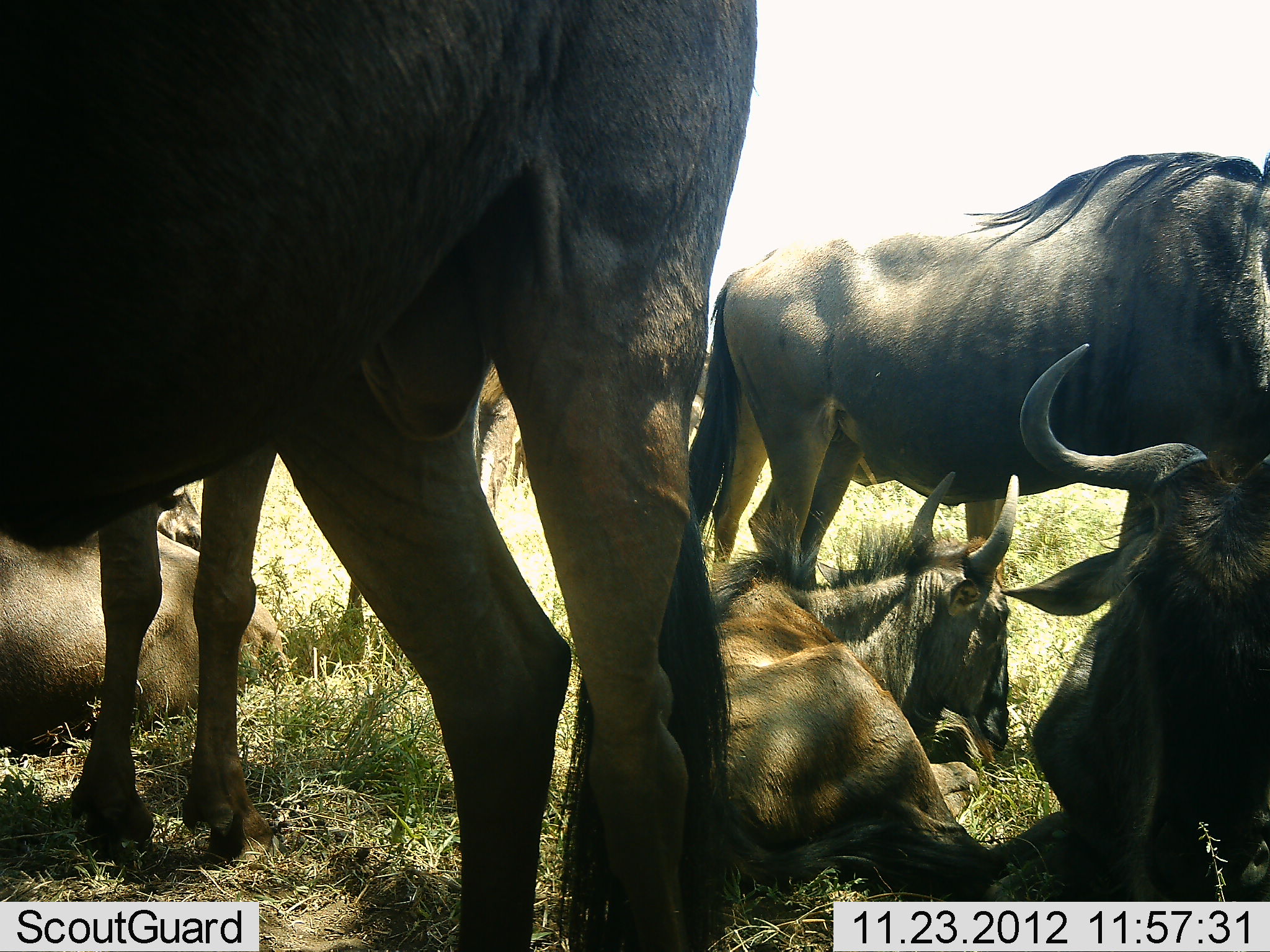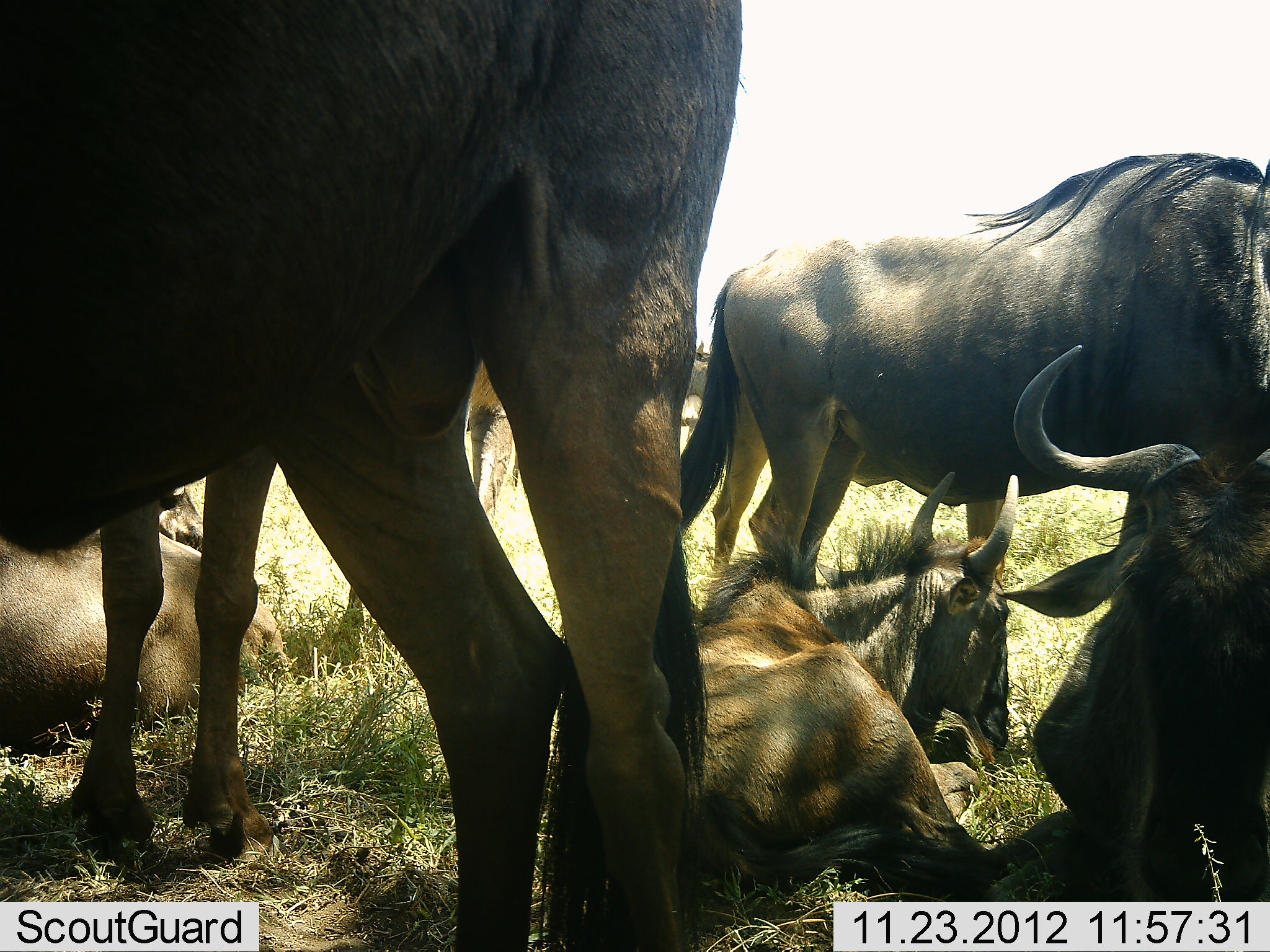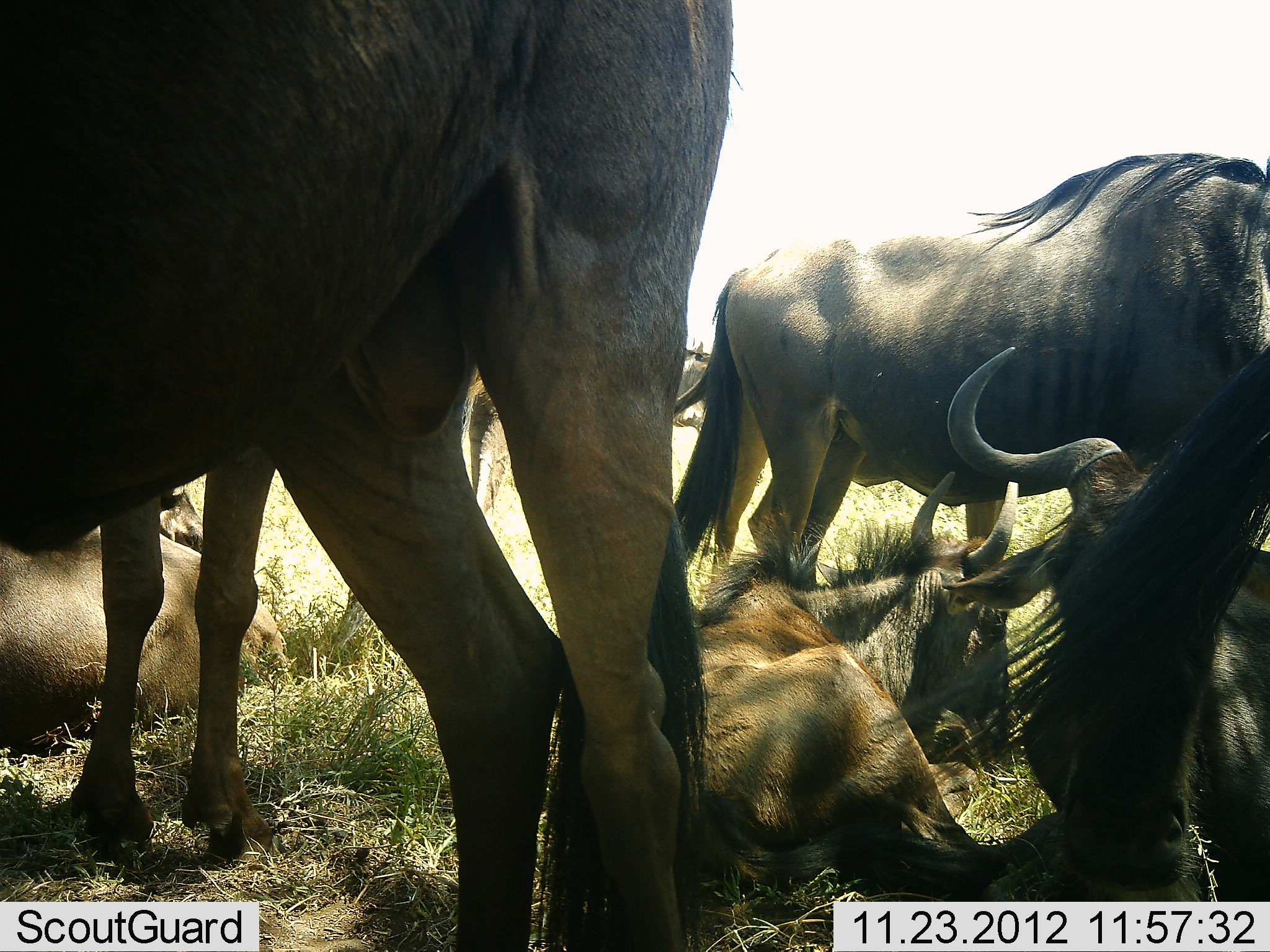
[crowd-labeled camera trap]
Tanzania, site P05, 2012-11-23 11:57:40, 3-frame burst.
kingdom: Animalia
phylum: Chordata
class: Mammalia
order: Artiodactyla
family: Bovidae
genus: Connochaetes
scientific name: Connochaetes taurinus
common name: blue wildebeest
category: wildebeest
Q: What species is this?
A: Wildebeest (blue wildebeest) (Connochaetes taurinus).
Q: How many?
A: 7.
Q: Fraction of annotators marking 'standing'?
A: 80%.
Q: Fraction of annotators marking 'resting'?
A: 100%.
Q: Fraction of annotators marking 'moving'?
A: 0%.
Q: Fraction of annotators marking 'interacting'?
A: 10%.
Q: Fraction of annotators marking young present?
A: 0%.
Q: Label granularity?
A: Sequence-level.